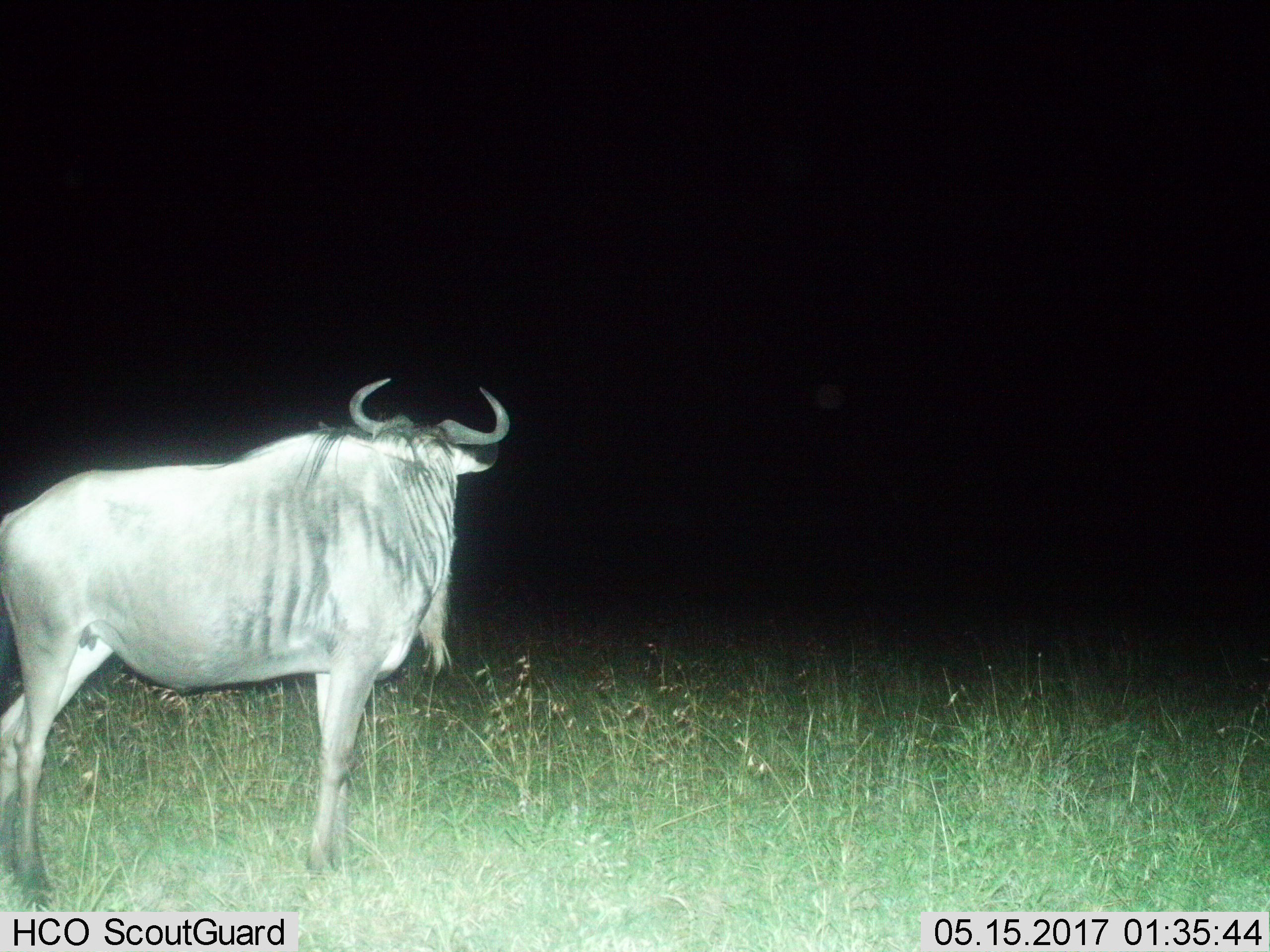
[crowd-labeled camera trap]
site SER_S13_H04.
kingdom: Animalia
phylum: Chordata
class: Mammalia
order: Artiodactyla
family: Bovidae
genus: Connochaetes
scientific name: Connochaetes taurinus taurinus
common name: blue wildebeest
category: wildebeestblue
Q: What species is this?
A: Wildebeestblue (blue wildebeest) (Connochaetes taurinus taurinus).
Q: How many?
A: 1.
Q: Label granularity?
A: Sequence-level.